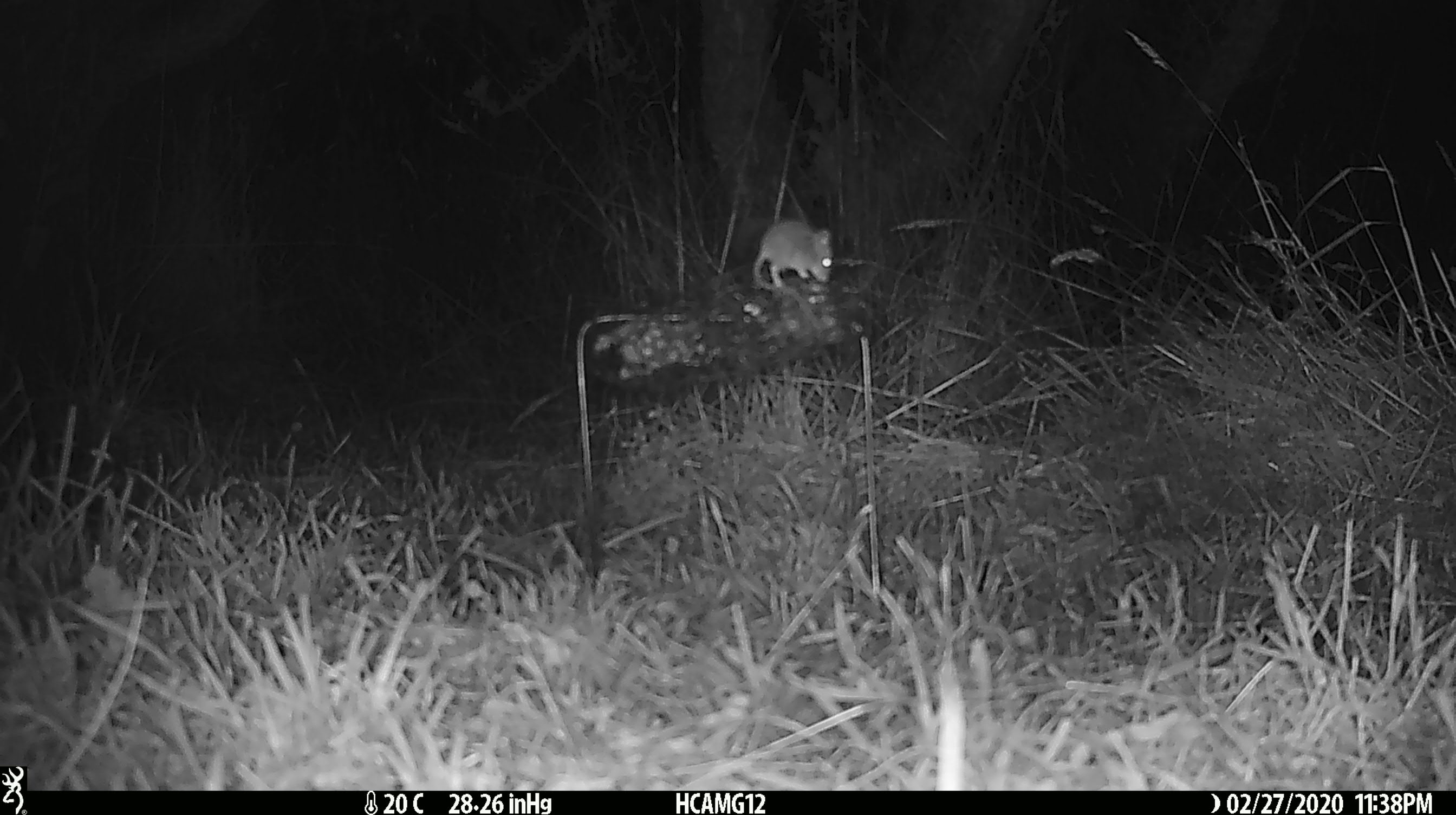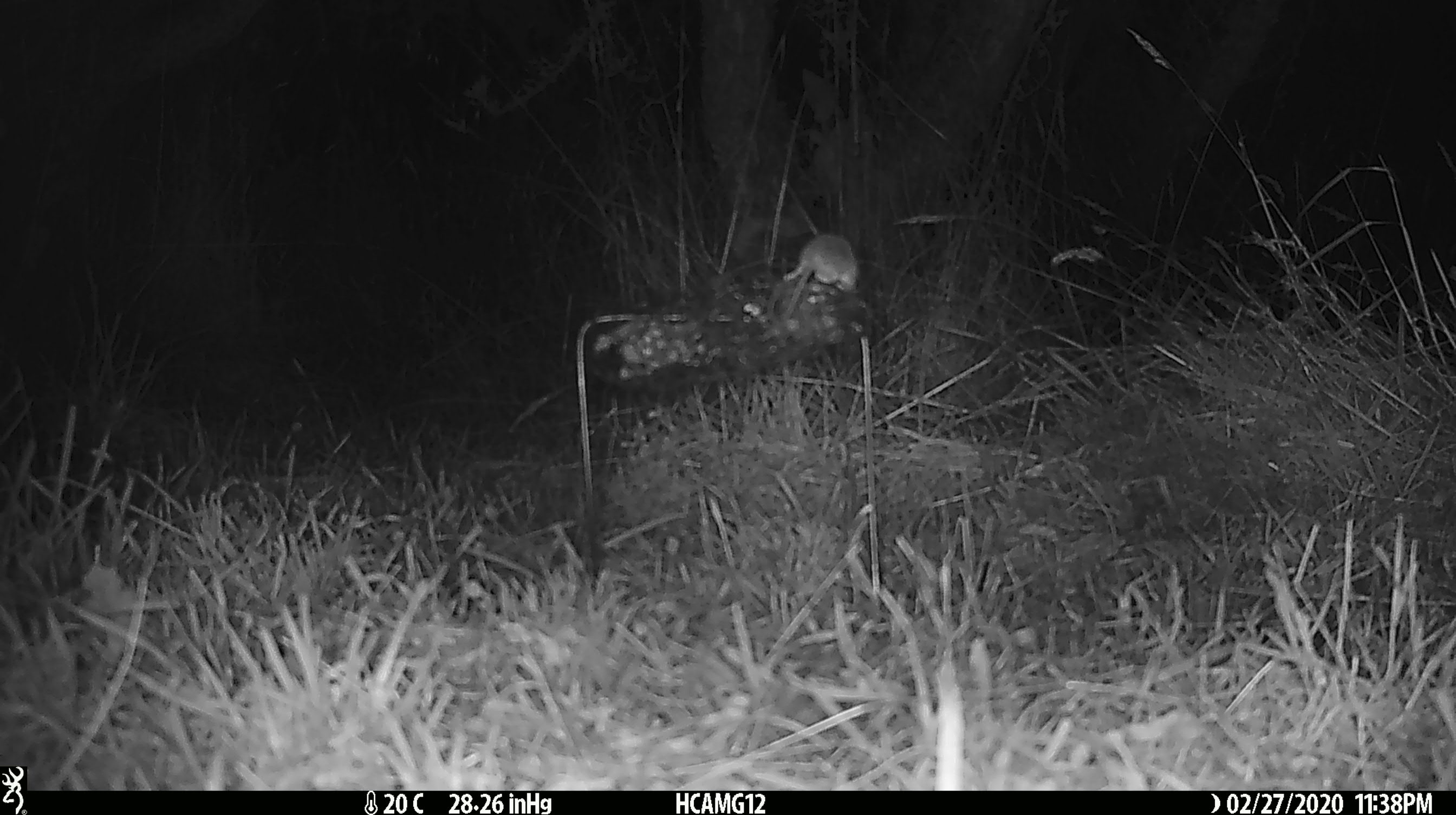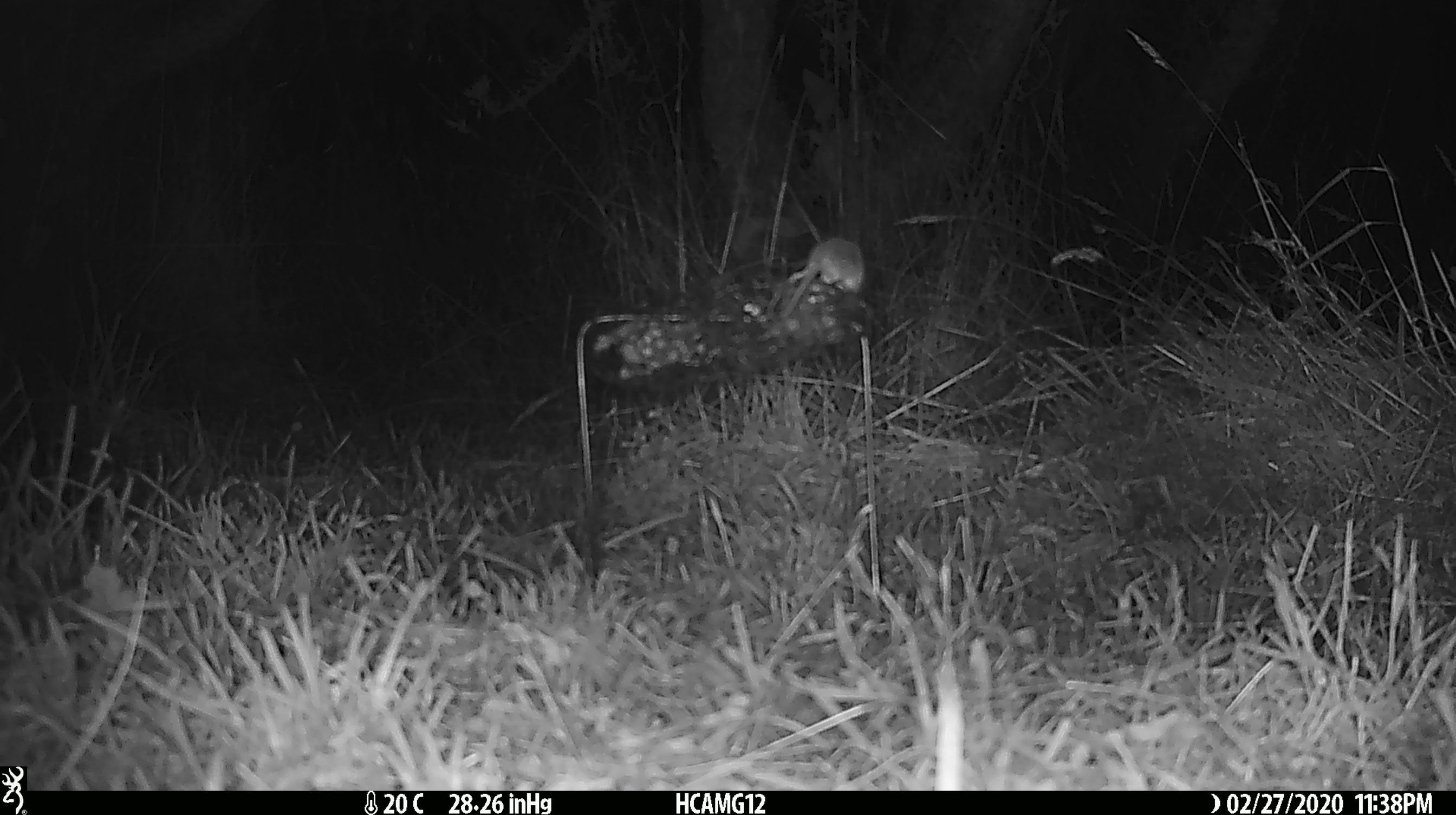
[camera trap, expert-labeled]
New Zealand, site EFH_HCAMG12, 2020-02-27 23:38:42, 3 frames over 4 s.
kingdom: Animalia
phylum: Chordata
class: Mammalia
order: Rodentia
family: Muridae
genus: Mus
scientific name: Mus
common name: mouse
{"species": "mouse (Mus)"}